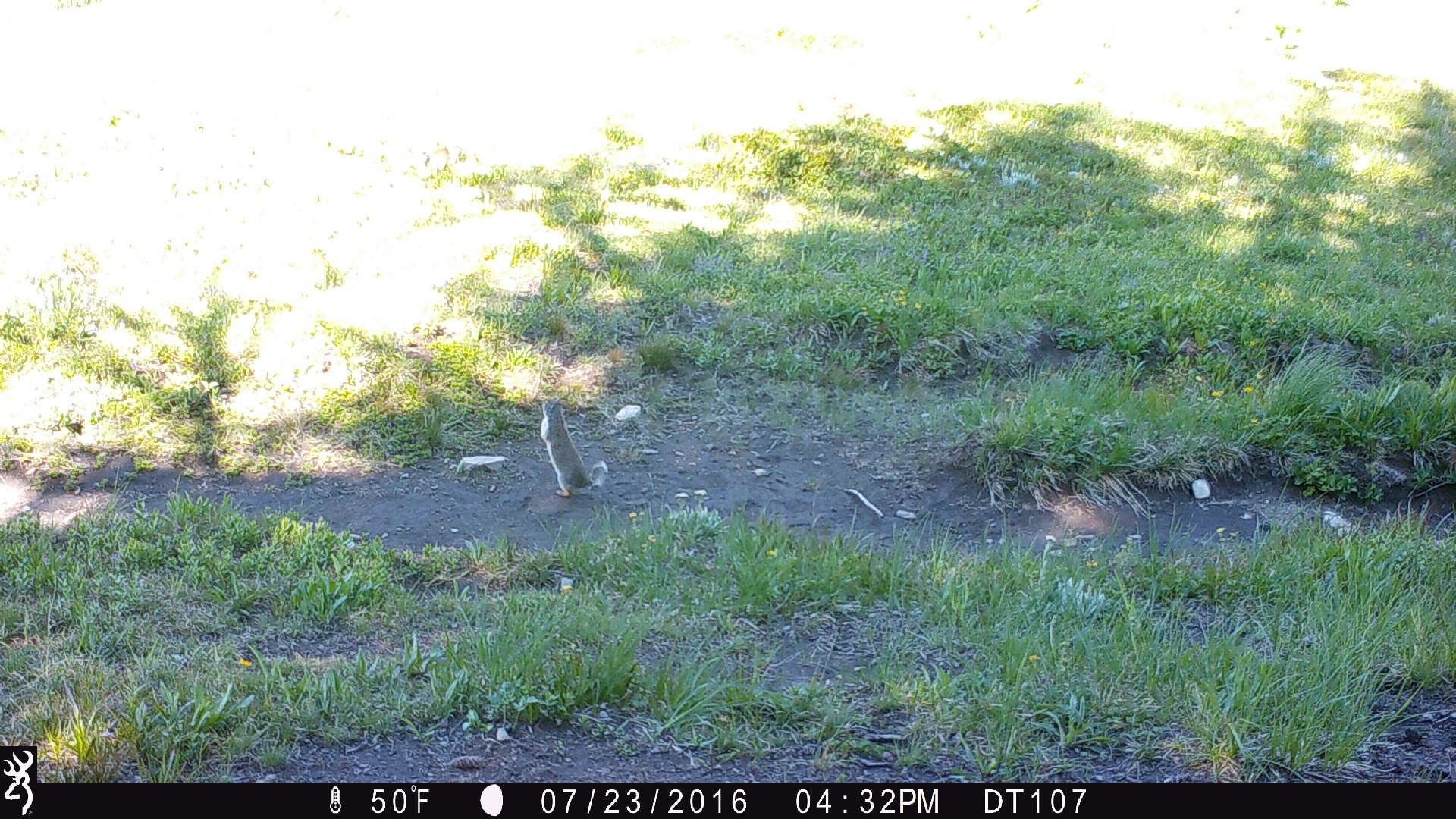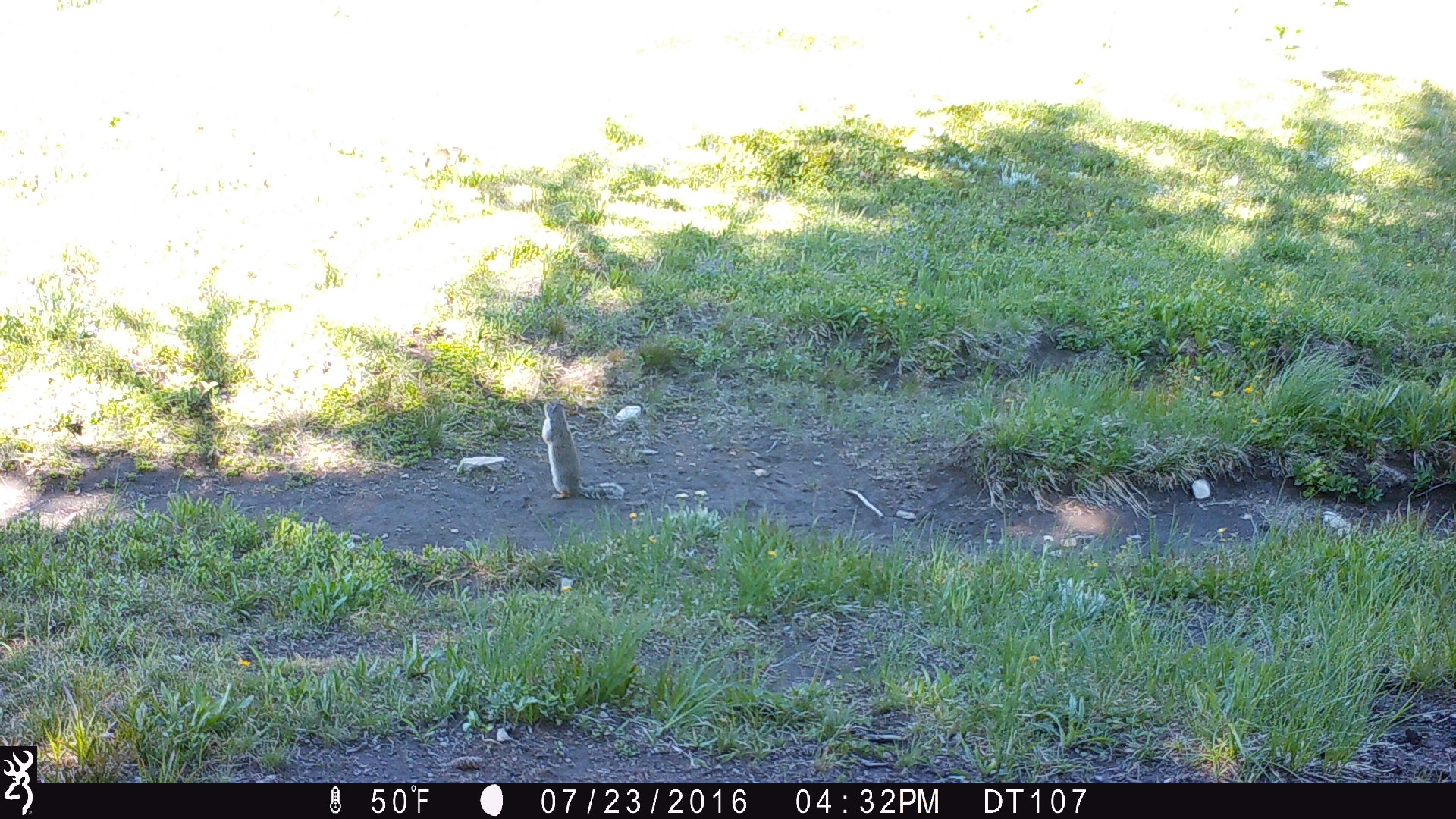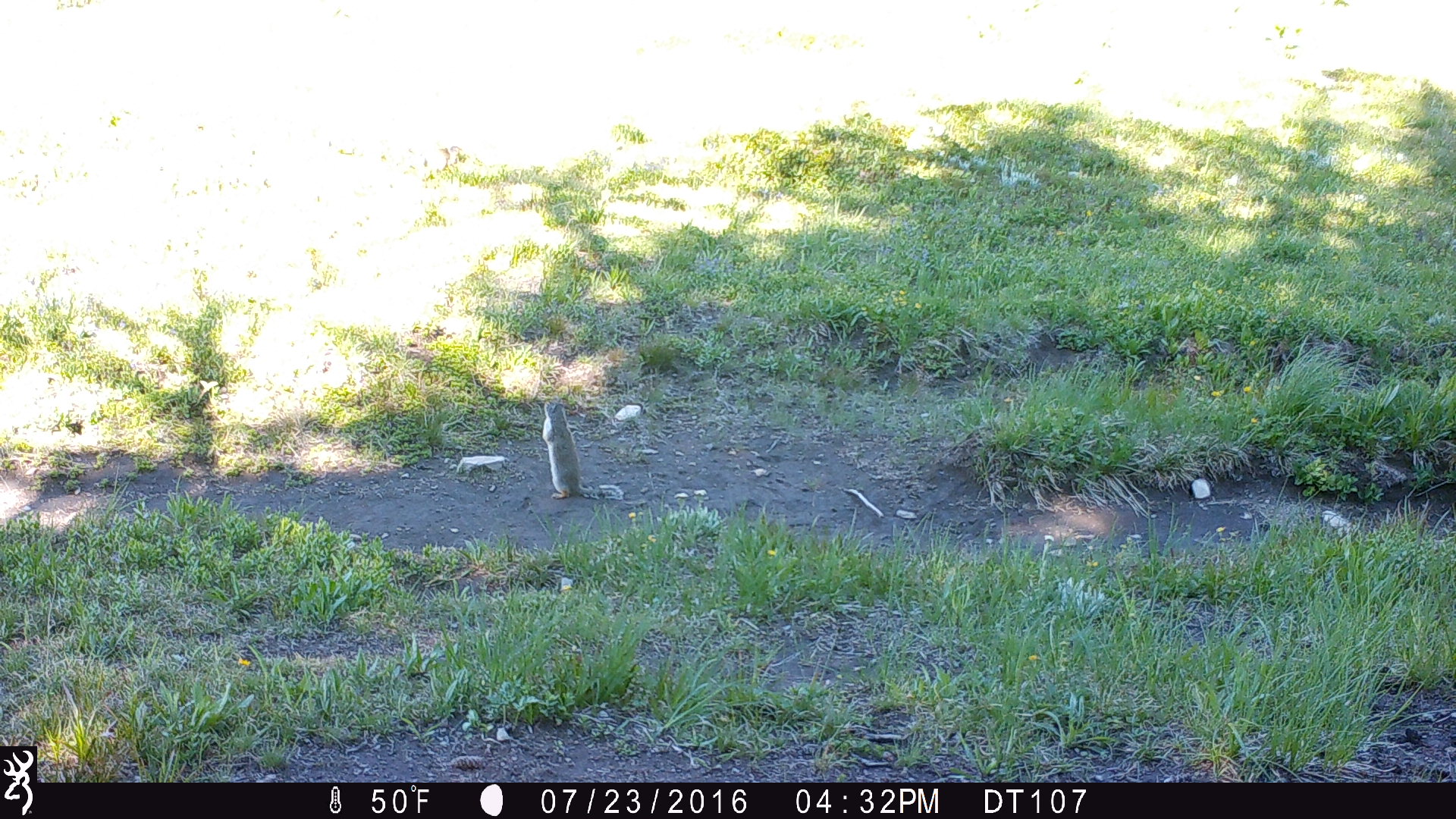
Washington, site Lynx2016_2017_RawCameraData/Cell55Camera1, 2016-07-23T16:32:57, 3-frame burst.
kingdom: Animalia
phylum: Chordata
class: Mammalia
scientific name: Mammalia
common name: small mammal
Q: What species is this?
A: Small mammal (Mammalia).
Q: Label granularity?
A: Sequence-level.